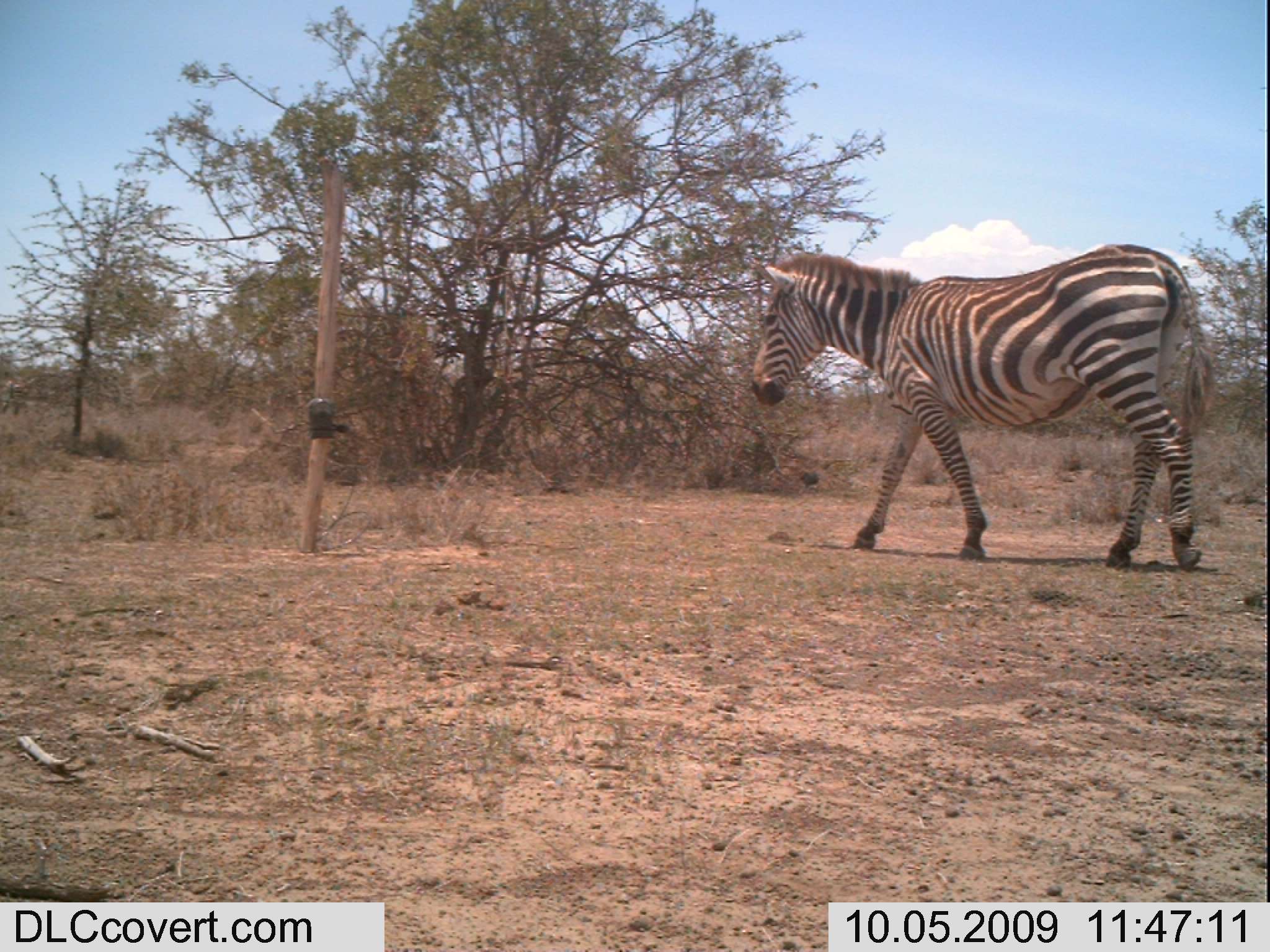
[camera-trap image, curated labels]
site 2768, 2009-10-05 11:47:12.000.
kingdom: Animalia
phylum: Chordata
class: Mammalia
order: Perissodactyla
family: Equidae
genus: Equus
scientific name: Equus quagga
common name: plains zebra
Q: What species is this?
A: Equus quagga (plains zebra).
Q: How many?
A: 1.